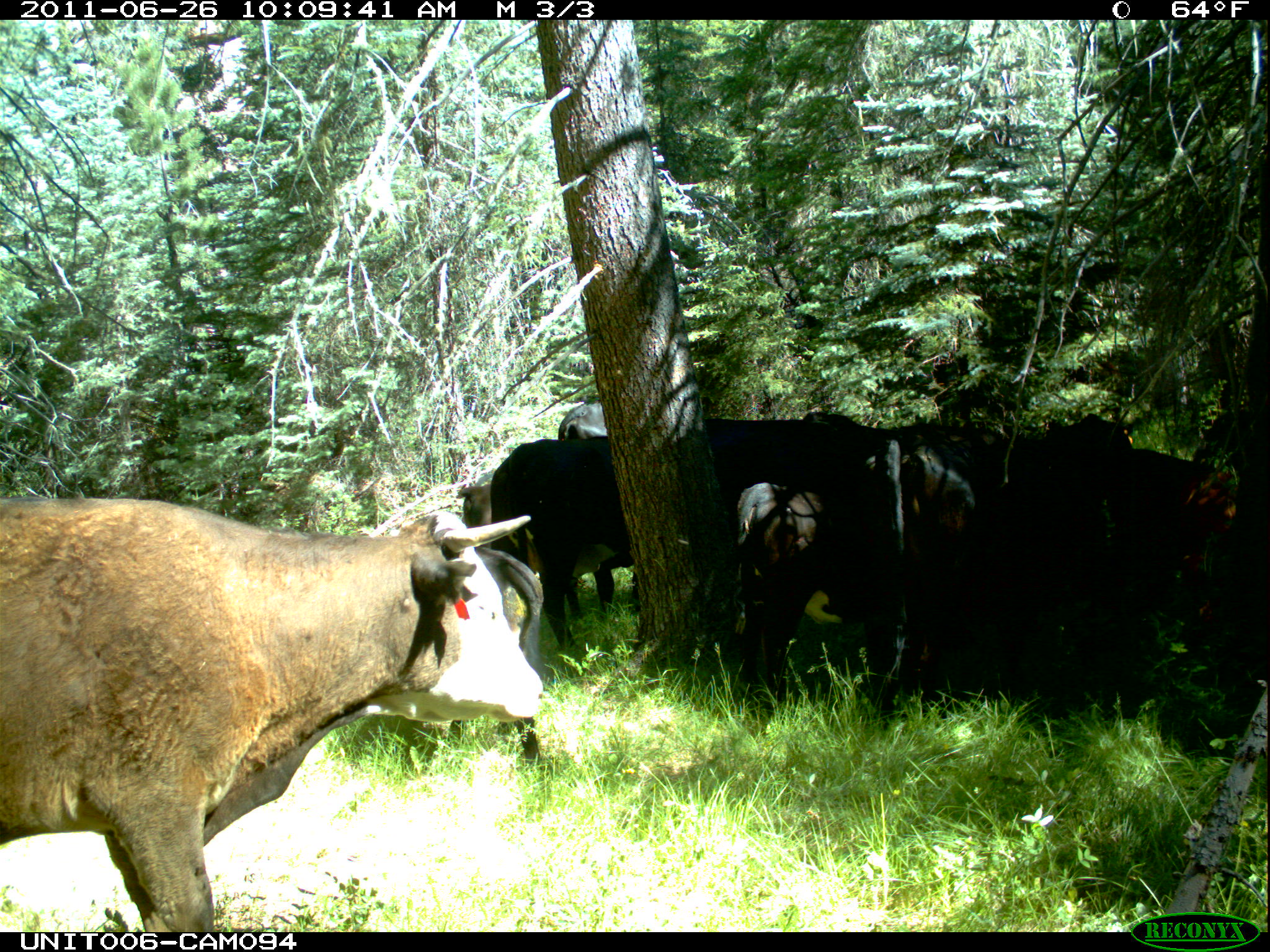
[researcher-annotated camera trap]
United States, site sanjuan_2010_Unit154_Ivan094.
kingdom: Animalia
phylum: Chordata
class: Mammalia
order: Artiodactyla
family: Bovidae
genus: Bos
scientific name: Bos taurus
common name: domestic cow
Bos taurus (domestic cow).